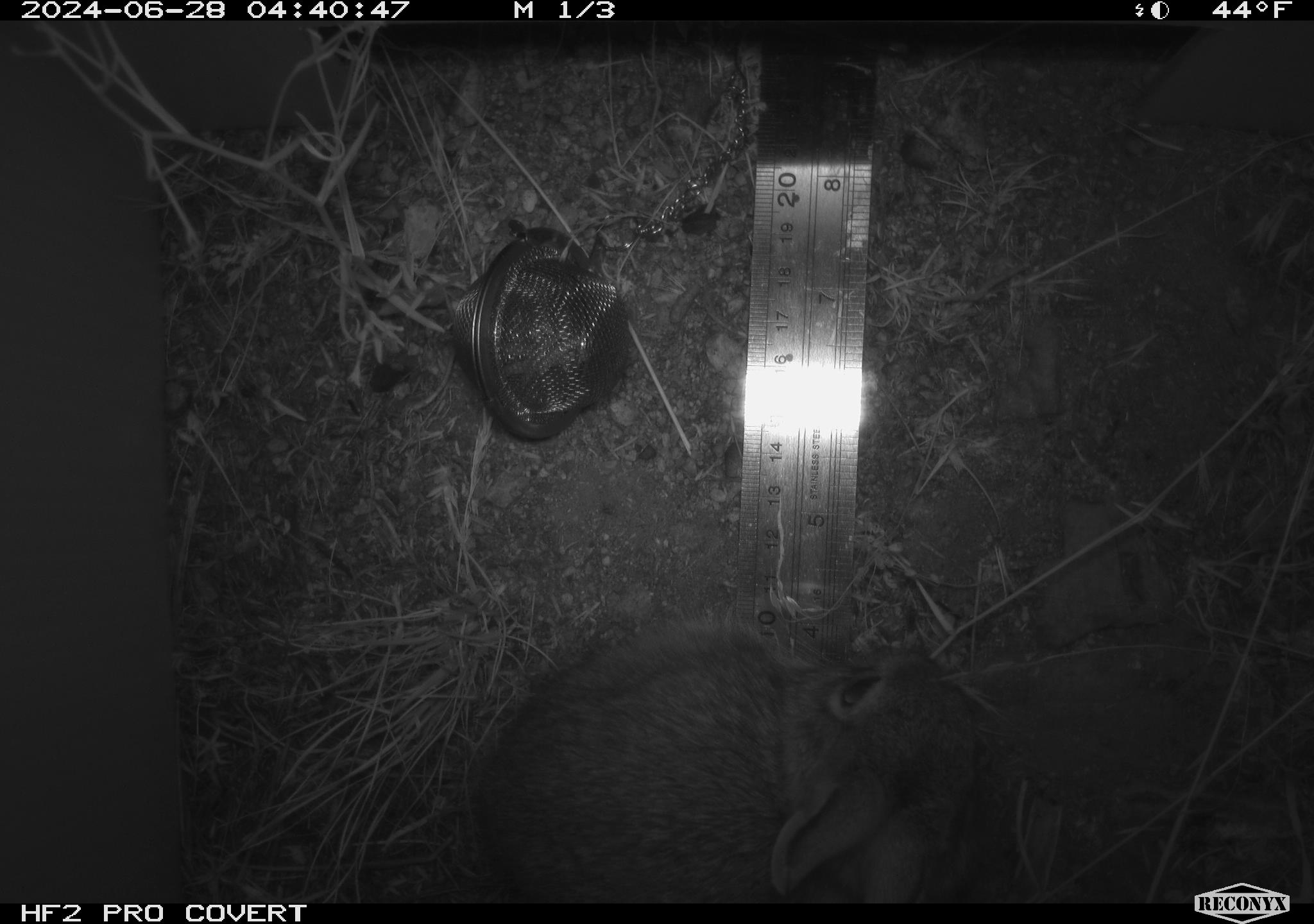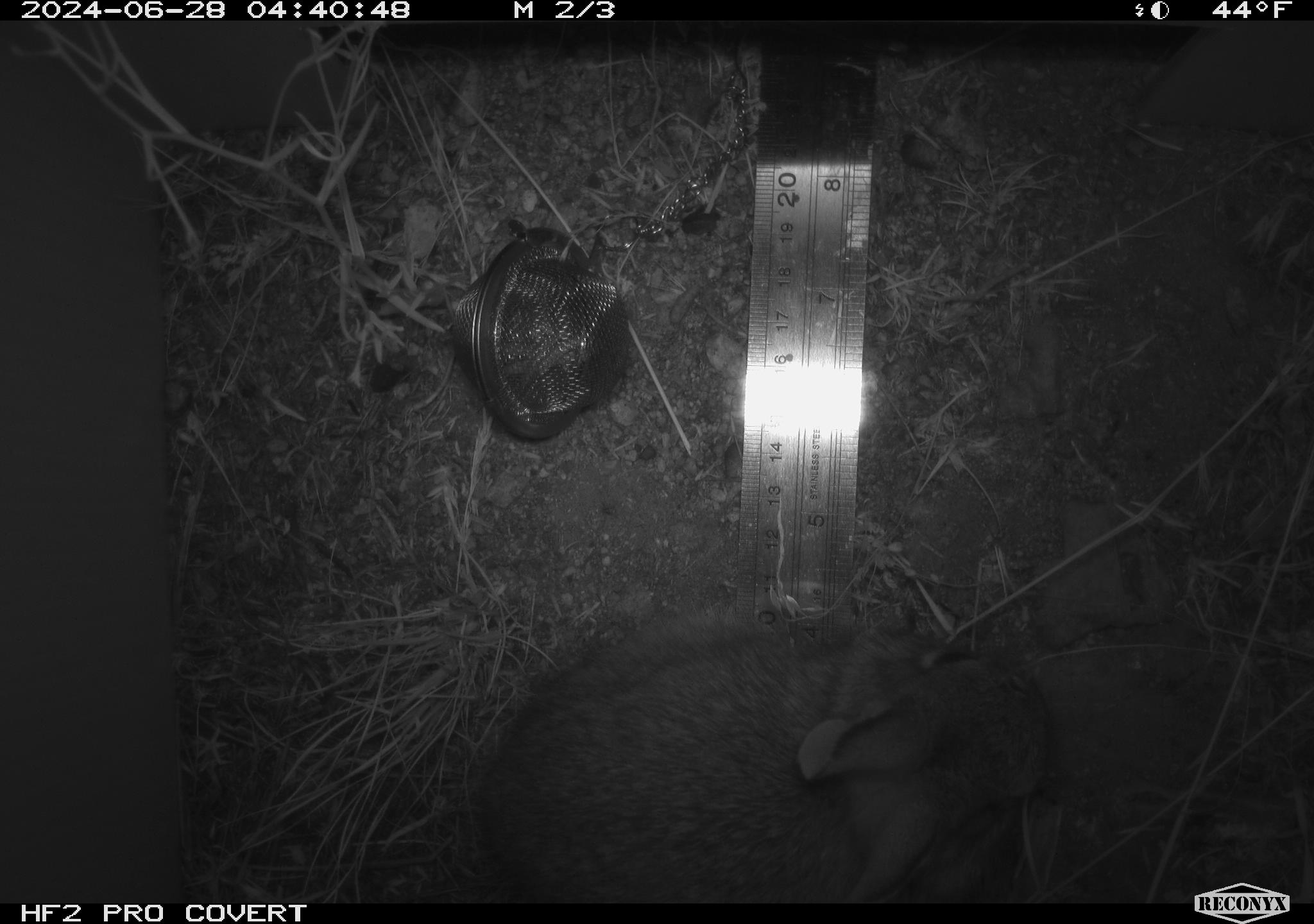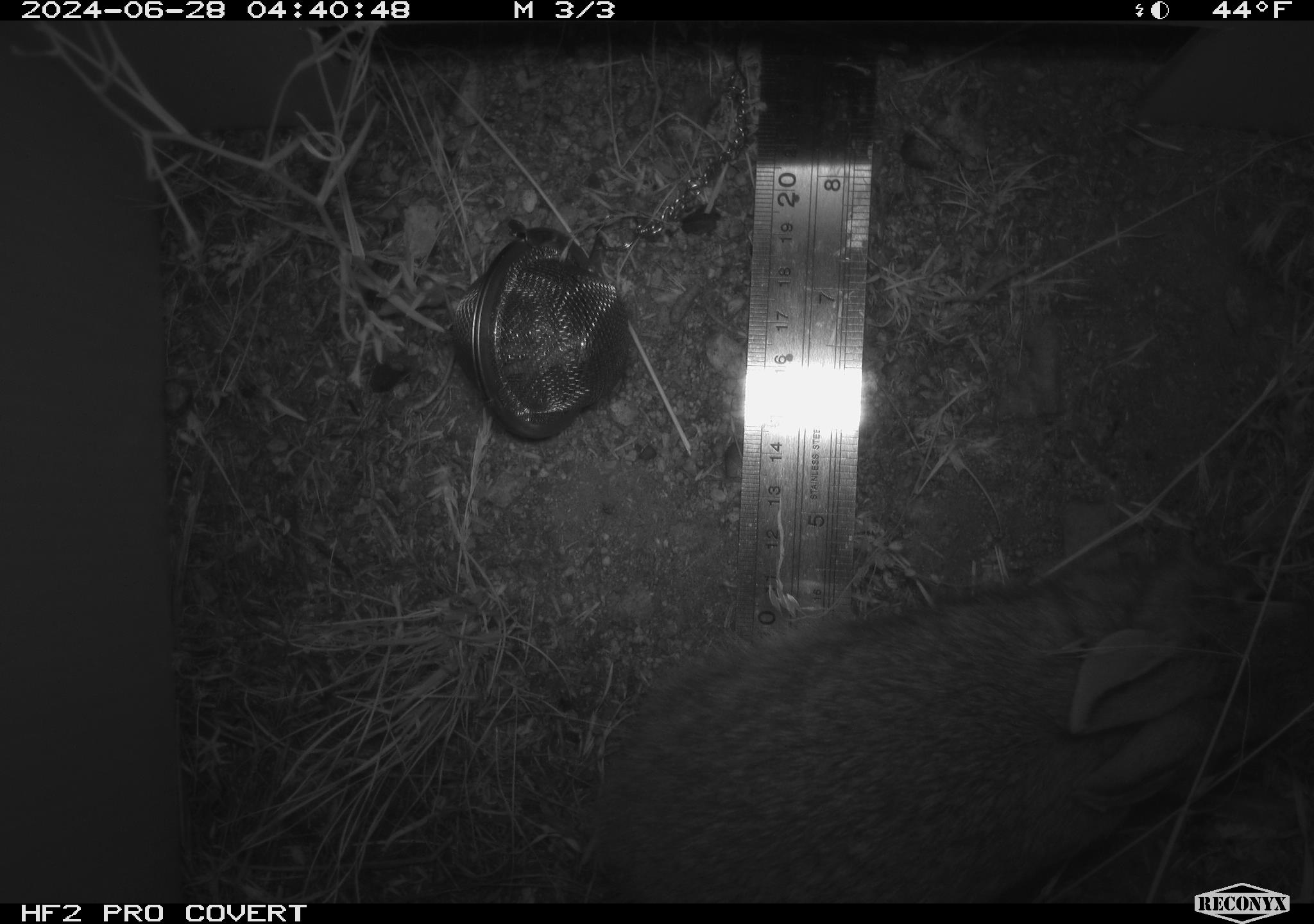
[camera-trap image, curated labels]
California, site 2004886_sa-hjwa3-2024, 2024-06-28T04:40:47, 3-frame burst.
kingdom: Animalia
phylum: Chordata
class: Mammalia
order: Lagomorpha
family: Leporidae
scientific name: Leporidae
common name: rabbit or hare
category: rabbit and hare family